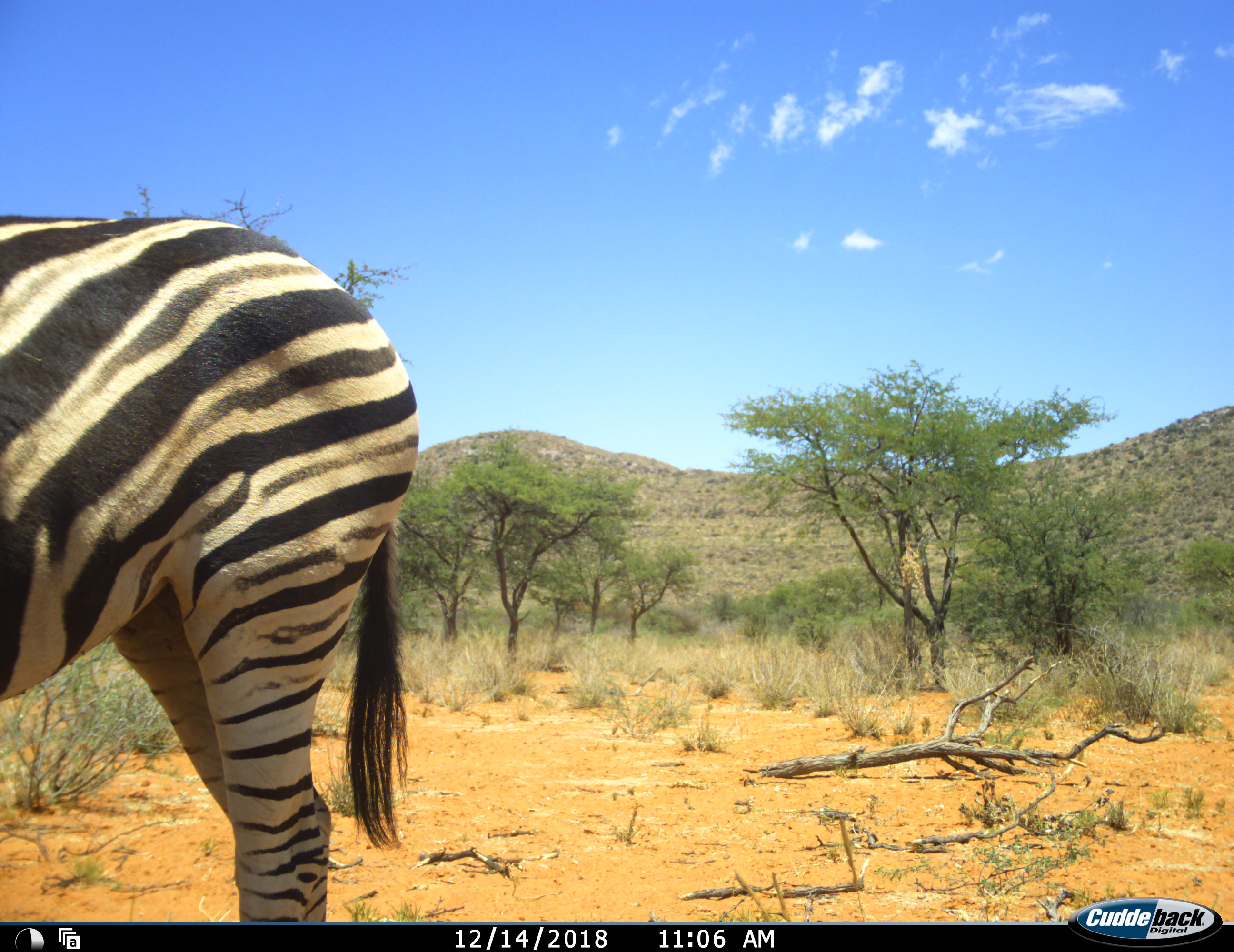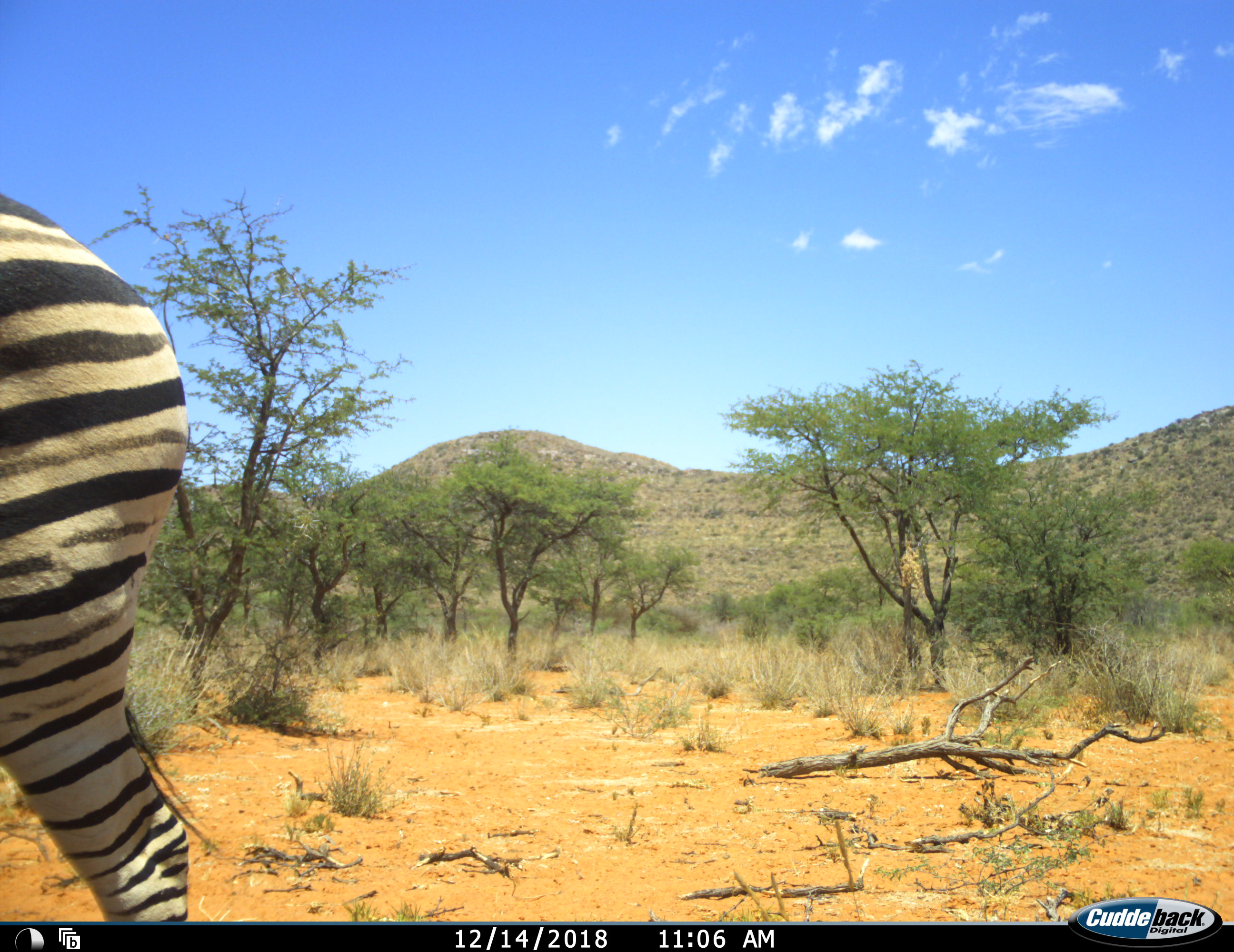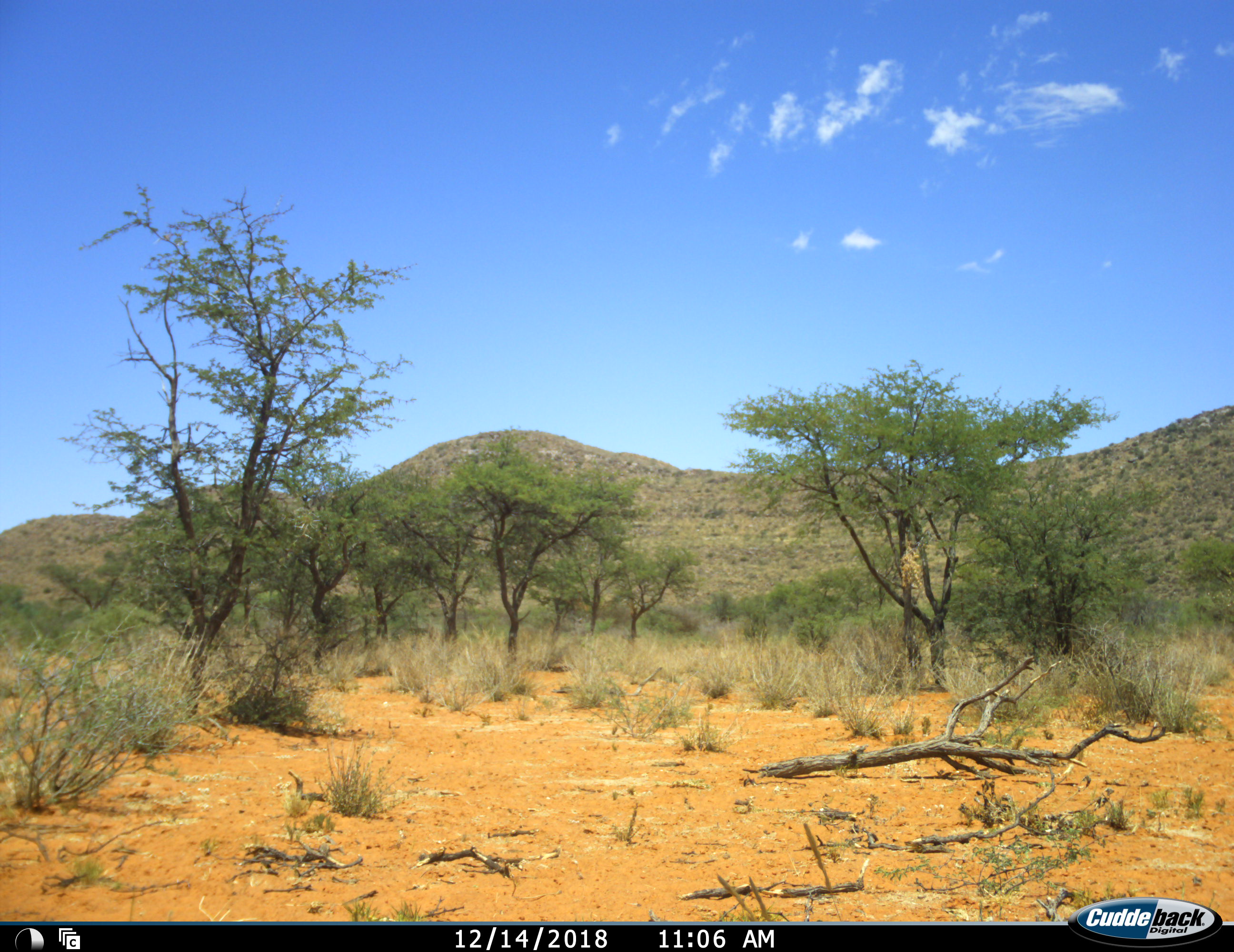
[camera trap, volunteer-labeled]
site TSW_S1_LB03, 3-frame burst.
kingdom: Animalia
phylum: Chordata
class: Mammalia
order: Perissodactyla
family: Equidae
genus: Equus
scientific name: Equus quagga burchellii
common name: burchell's zebra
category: zebraburchells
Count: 1.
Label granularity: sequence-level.